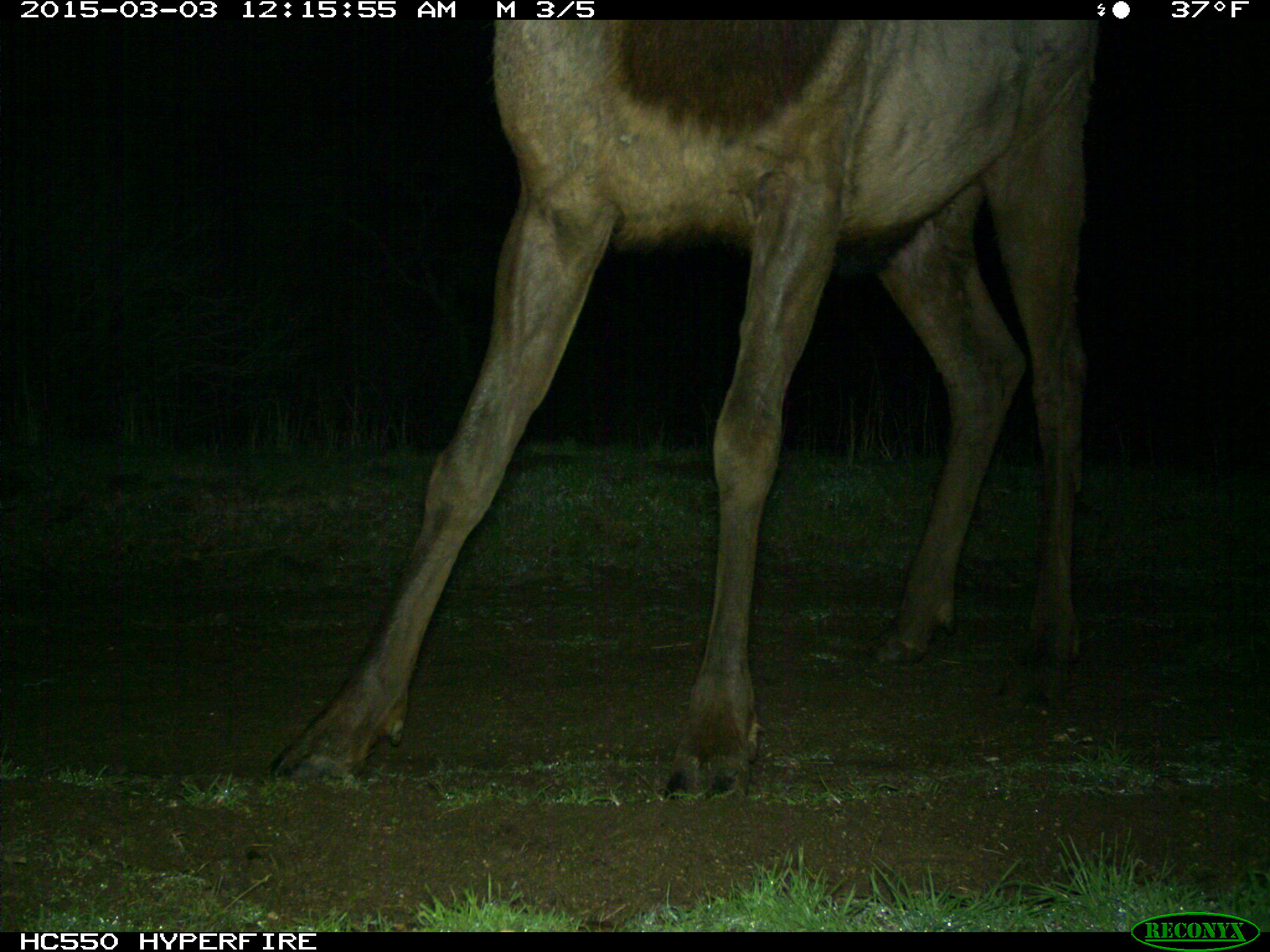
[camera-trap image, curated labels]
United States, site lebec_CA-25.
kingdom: Animalia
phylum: Chordata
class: Mammalia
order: Artiodactyla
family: Cervidae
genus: Cervus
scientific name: Cervus canadensis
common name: elk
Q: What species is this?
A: Cervus canadensis (elk).